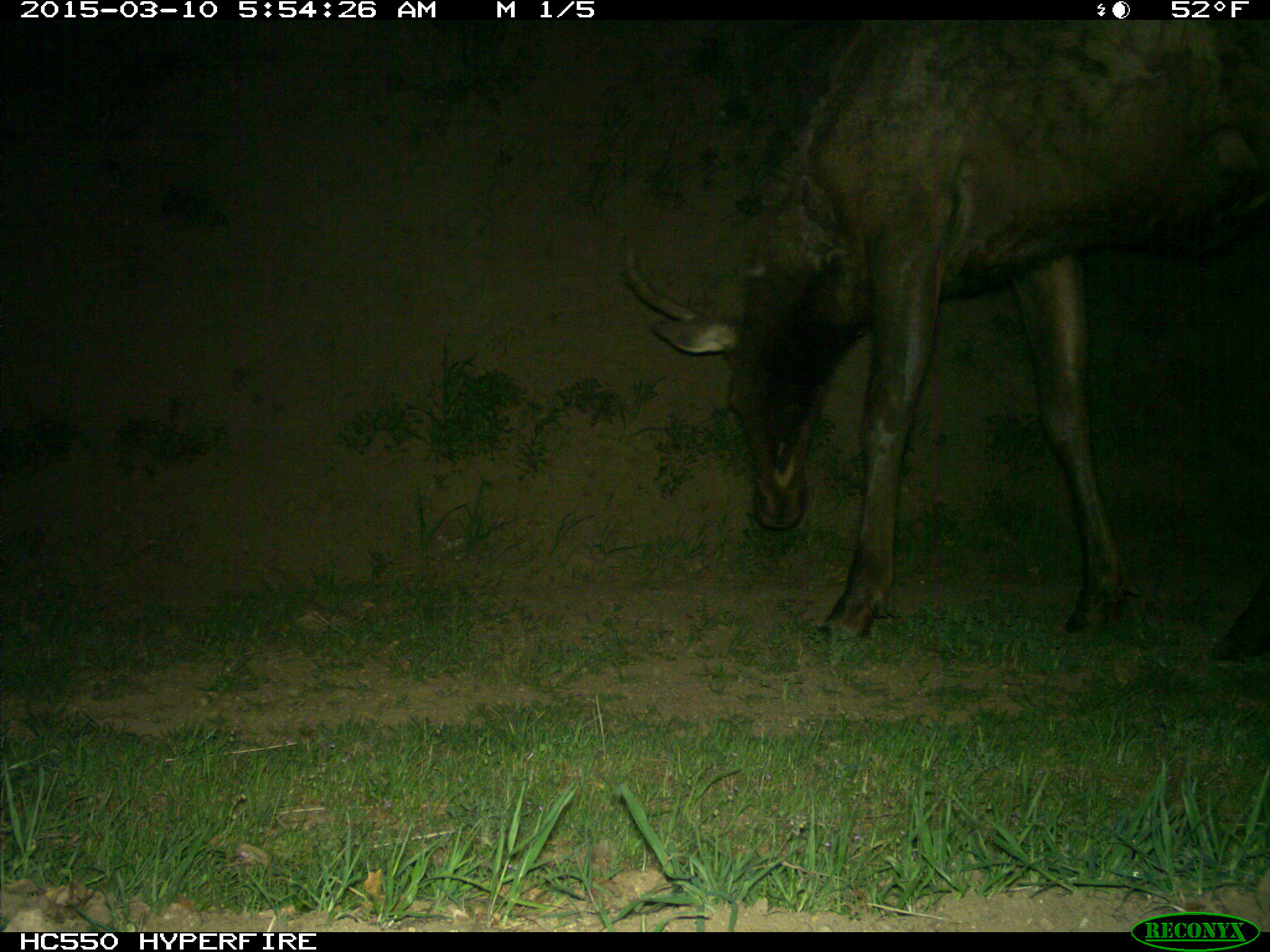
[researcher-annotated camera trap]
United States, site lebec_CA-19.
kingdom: Animalia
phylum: Chordata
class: Mammalia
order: Artiodactyla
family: Cervidae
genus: Cervus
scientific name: Cervus canadensis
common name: elk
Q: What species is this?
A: Cervus canadensis (elk).